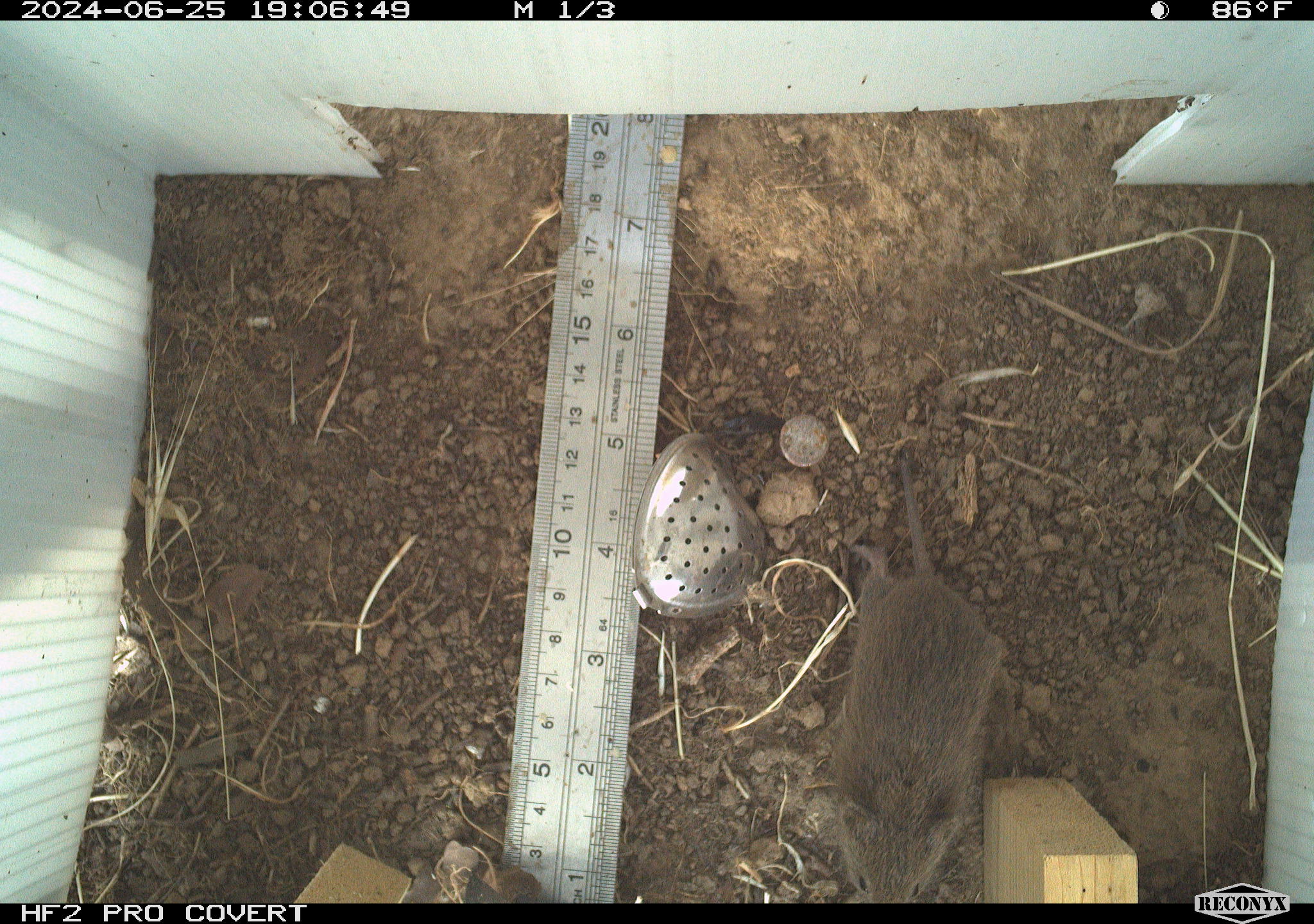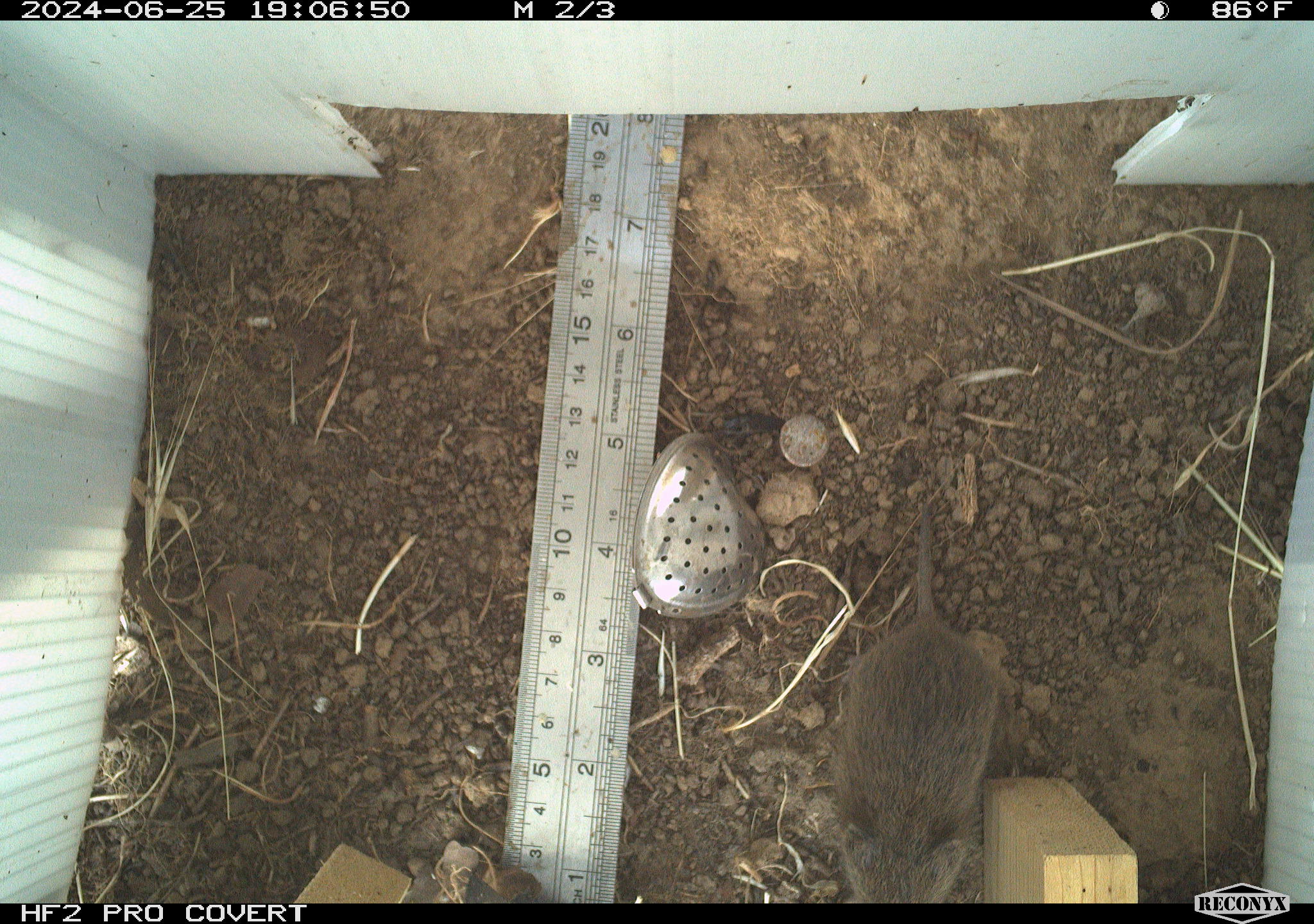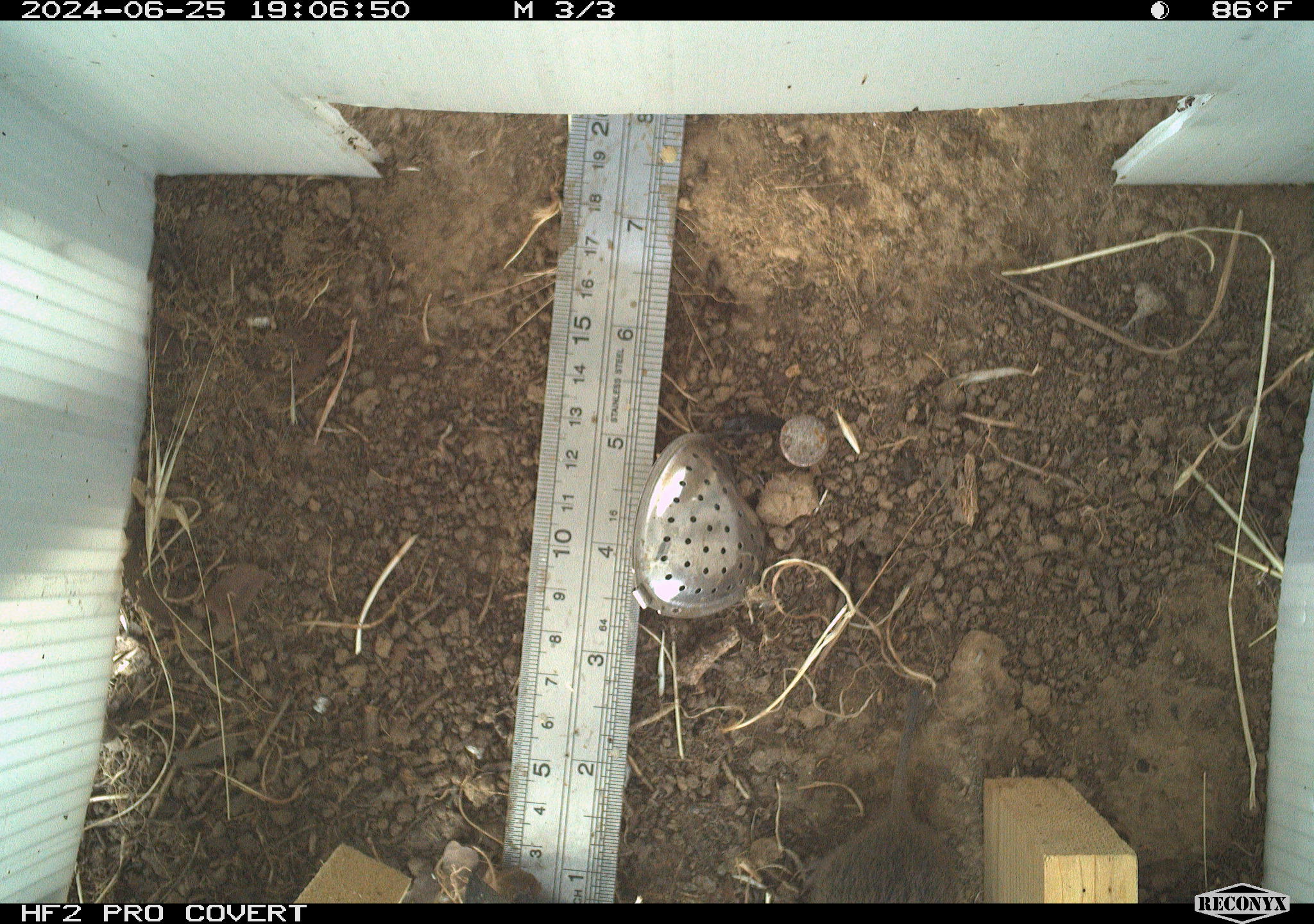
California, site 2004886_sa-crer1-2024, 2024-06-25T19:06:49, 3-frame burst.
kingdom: Animalia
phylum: Chordata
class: Mammalia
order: Rodentia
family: Cricetidae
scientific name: Arvicolinae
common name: voles, lemmings, and muskrats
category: arvicolinae subfamily